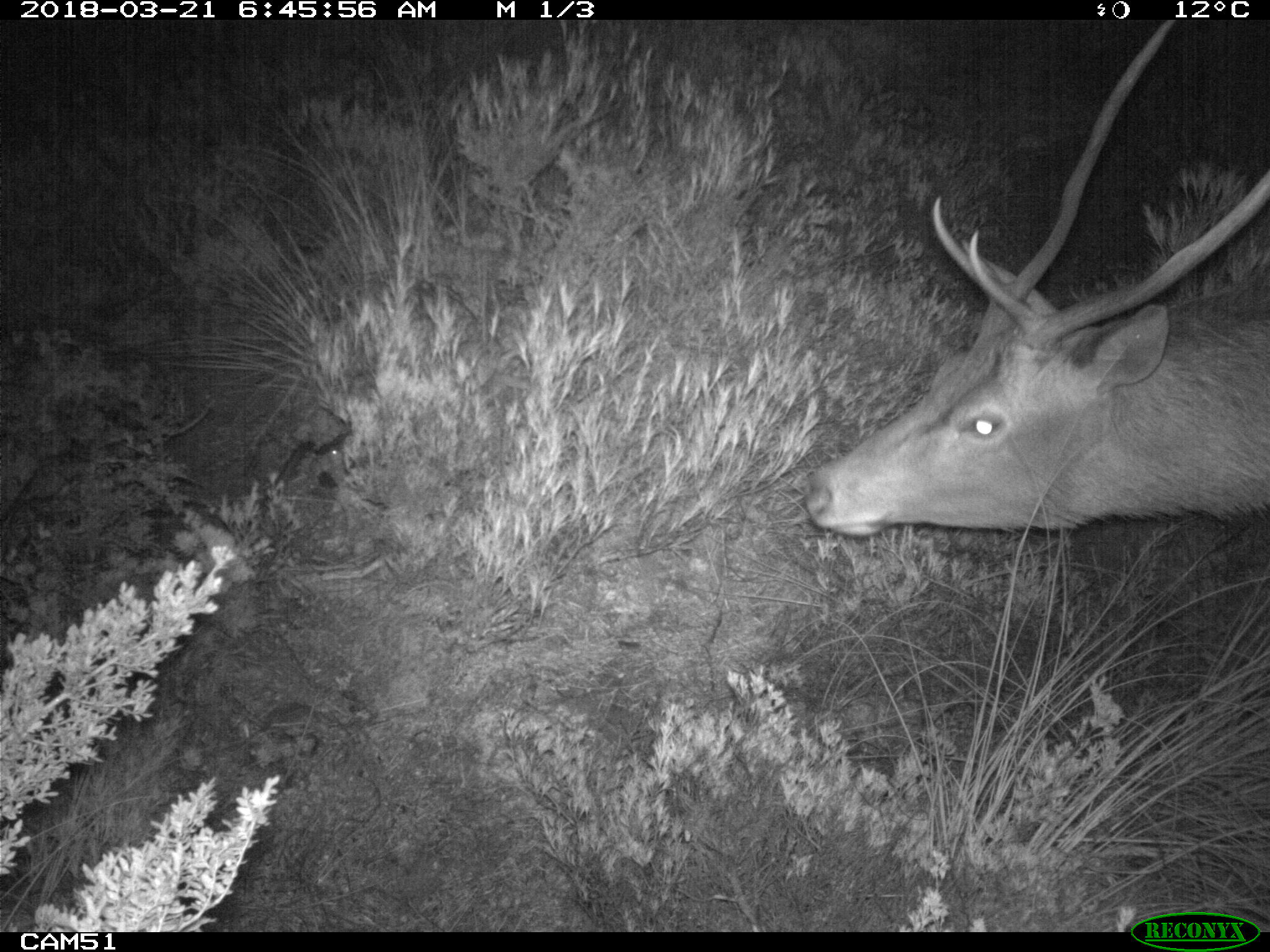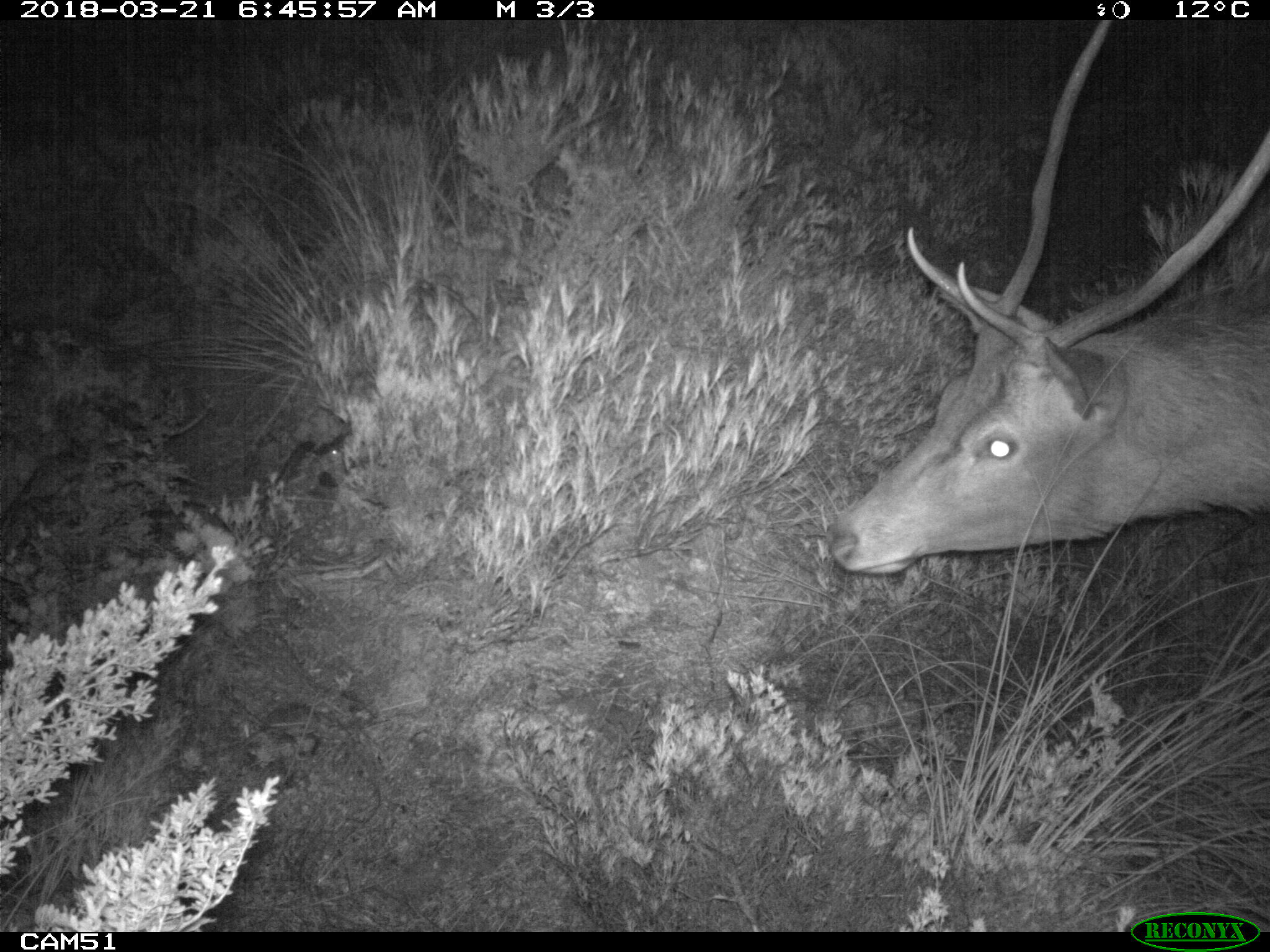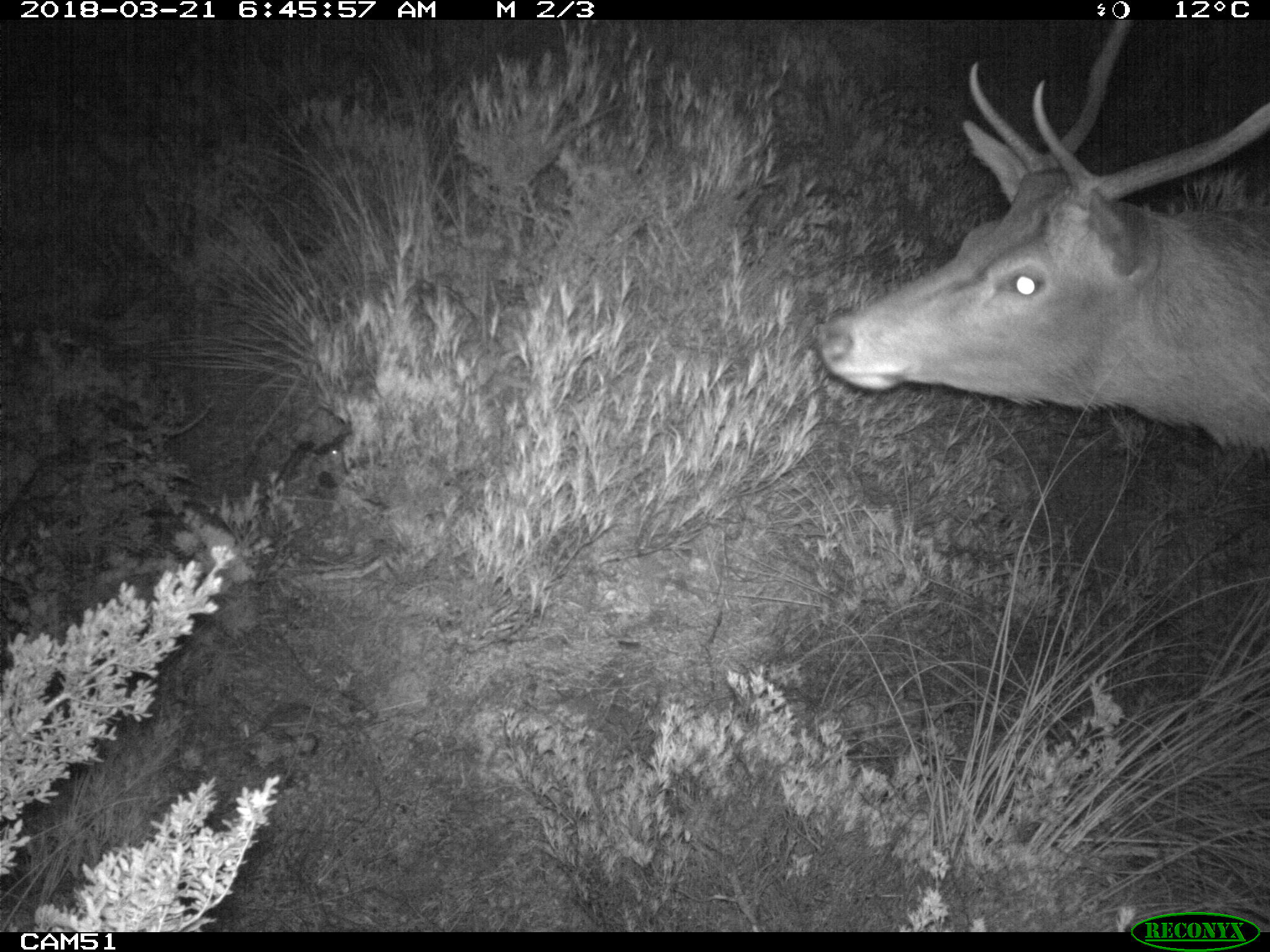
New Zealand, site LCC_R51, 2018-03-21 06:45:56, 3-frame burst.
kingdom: Animalia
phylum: Chordata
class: Mammalia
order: Artiodactyla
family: Cervidae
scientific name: Cervidae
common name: deer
Deer (Cervidae).